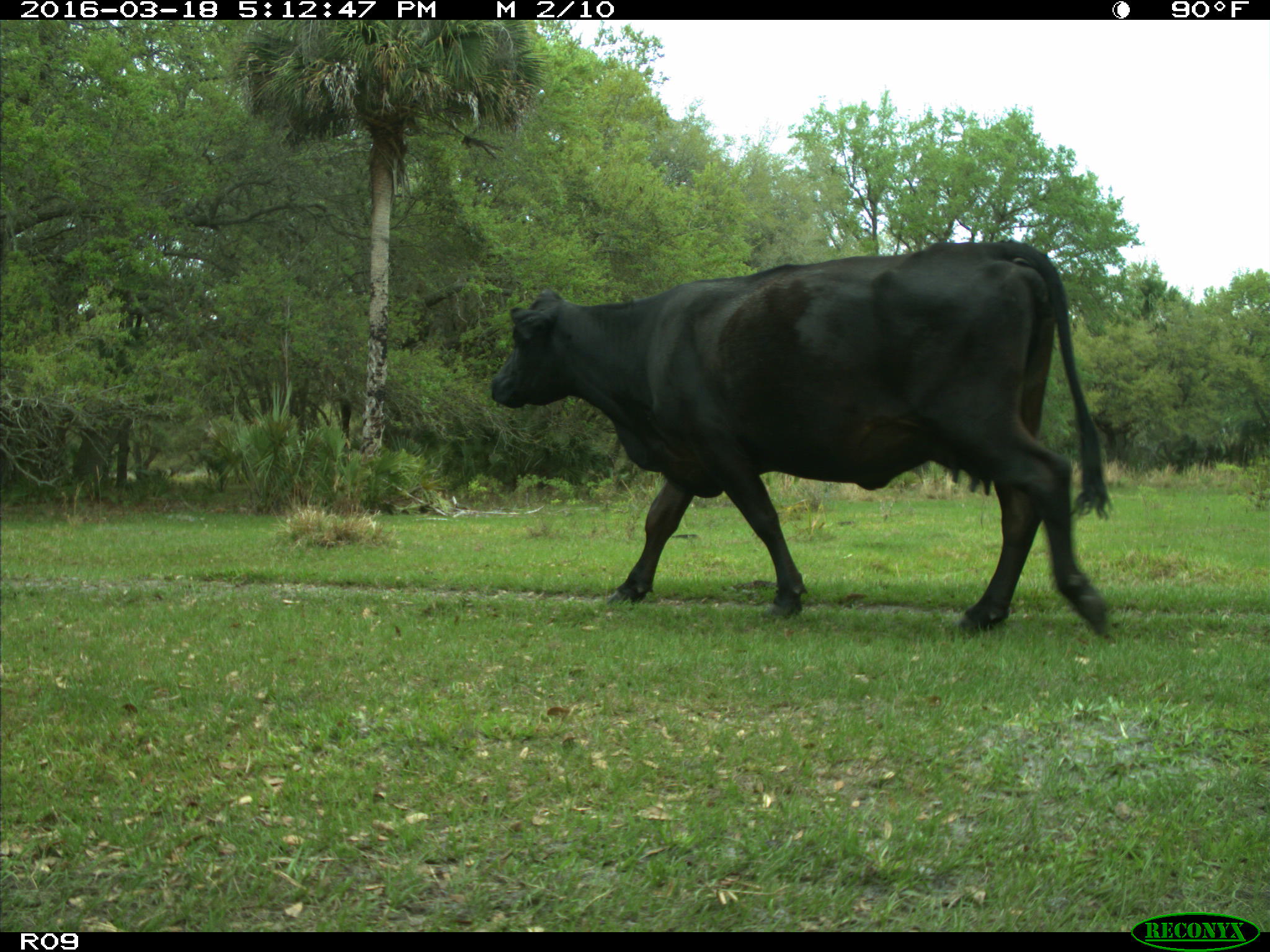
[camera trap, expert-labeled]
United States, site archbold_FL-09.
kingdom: Animalia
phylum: Chordata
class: Mammalia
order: Artiodactyla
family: Bovidae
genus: Bos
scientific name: Bos taurus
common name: domestic cow